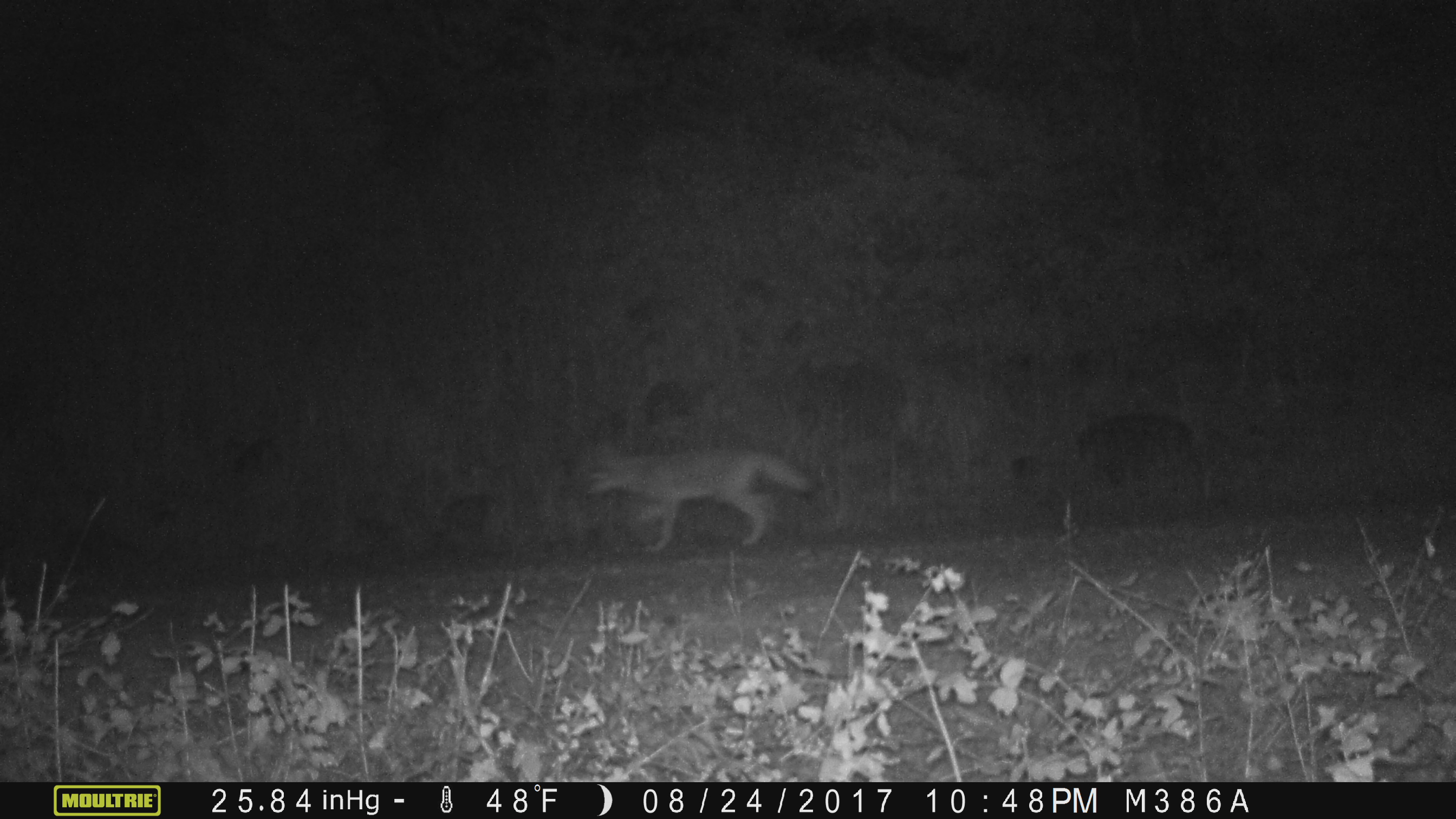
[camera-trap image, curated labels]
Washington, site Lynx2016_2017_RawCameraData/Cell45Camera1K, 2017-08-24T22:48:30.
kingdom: Animalia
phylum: Chordata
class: Mammalia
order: Carnivora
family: Canidae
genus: Canis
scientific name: Canis latrans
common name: coyote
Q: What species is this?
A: Canis latrans (coyote).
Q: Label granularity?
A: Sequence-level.